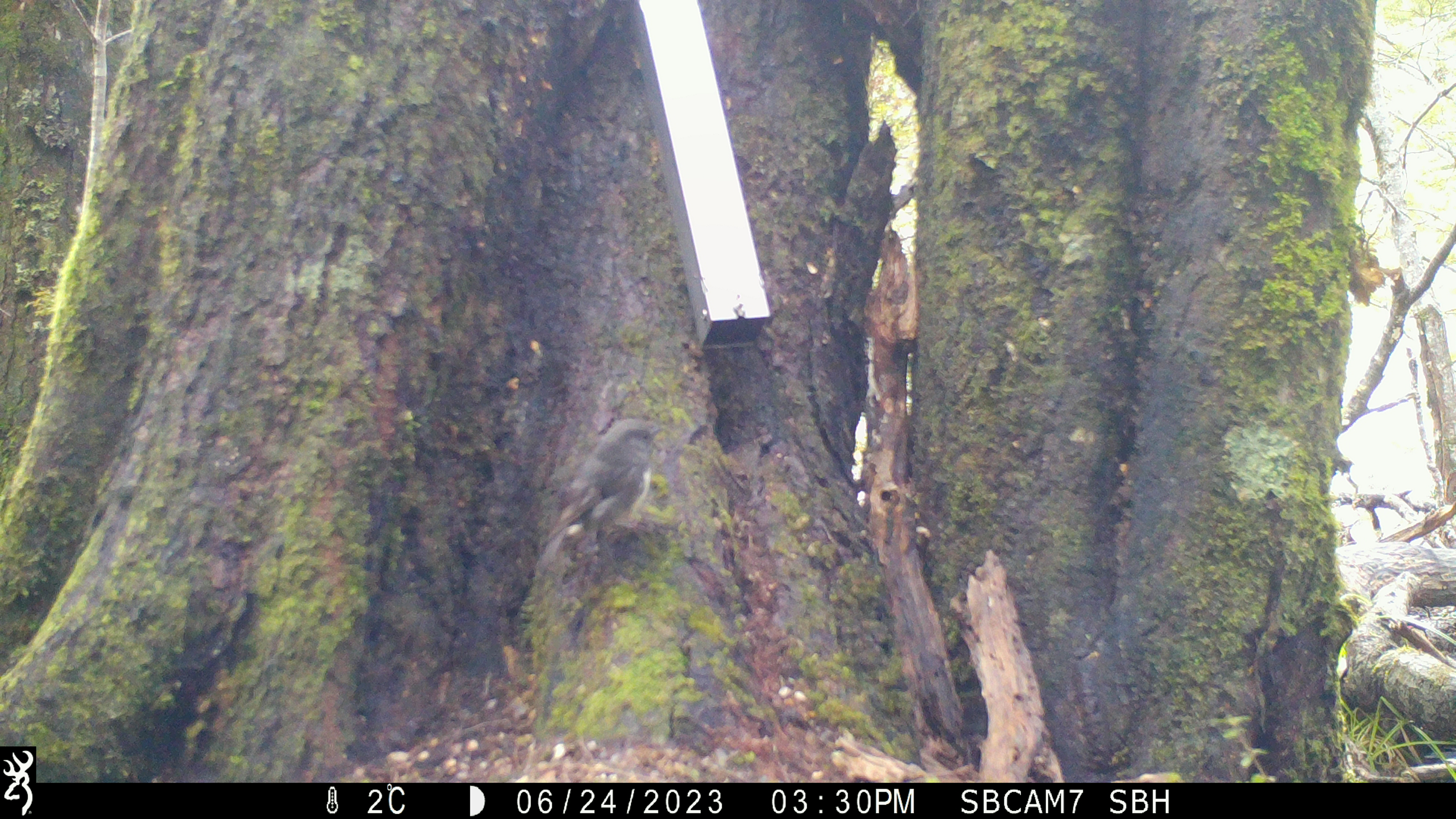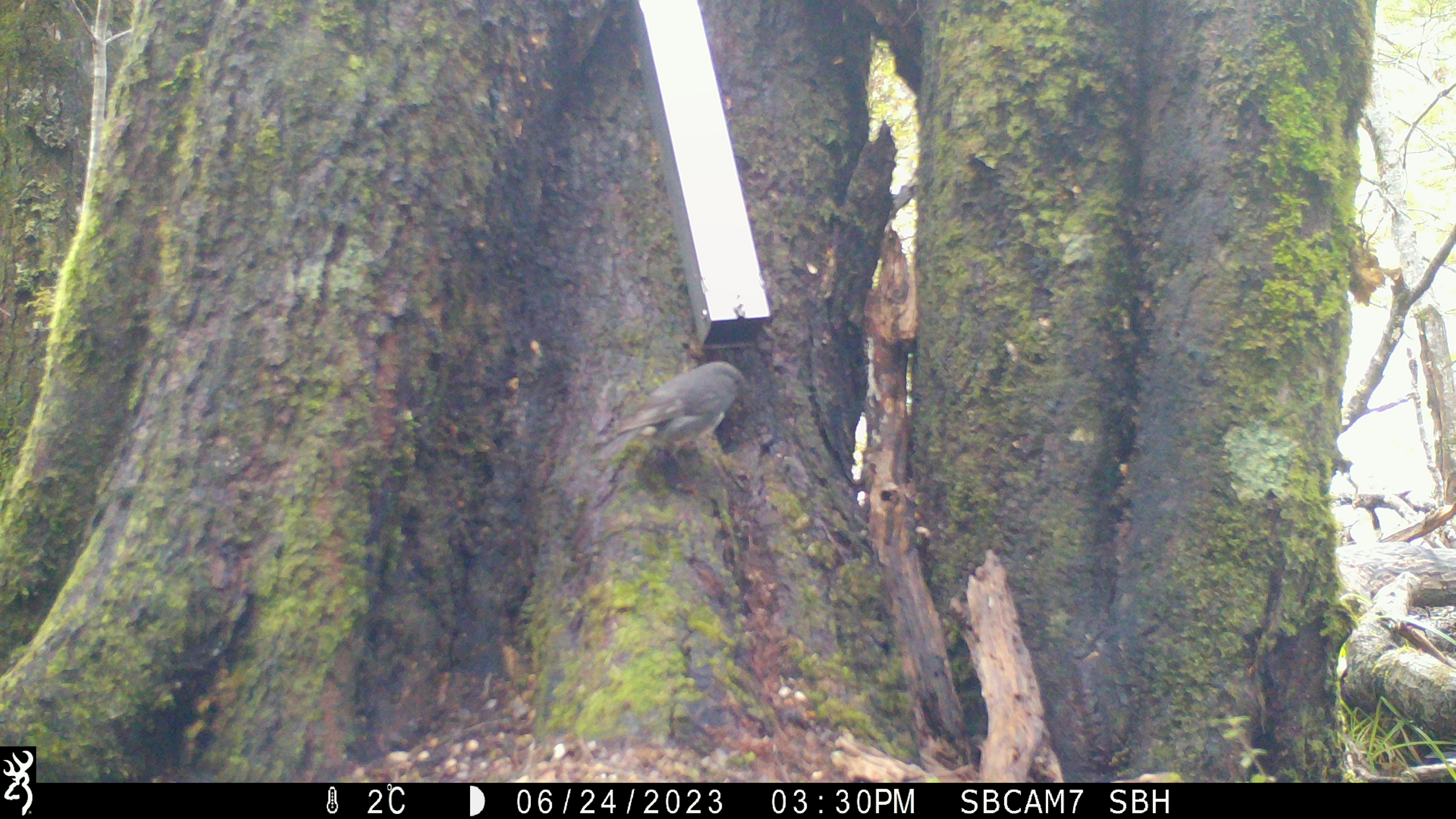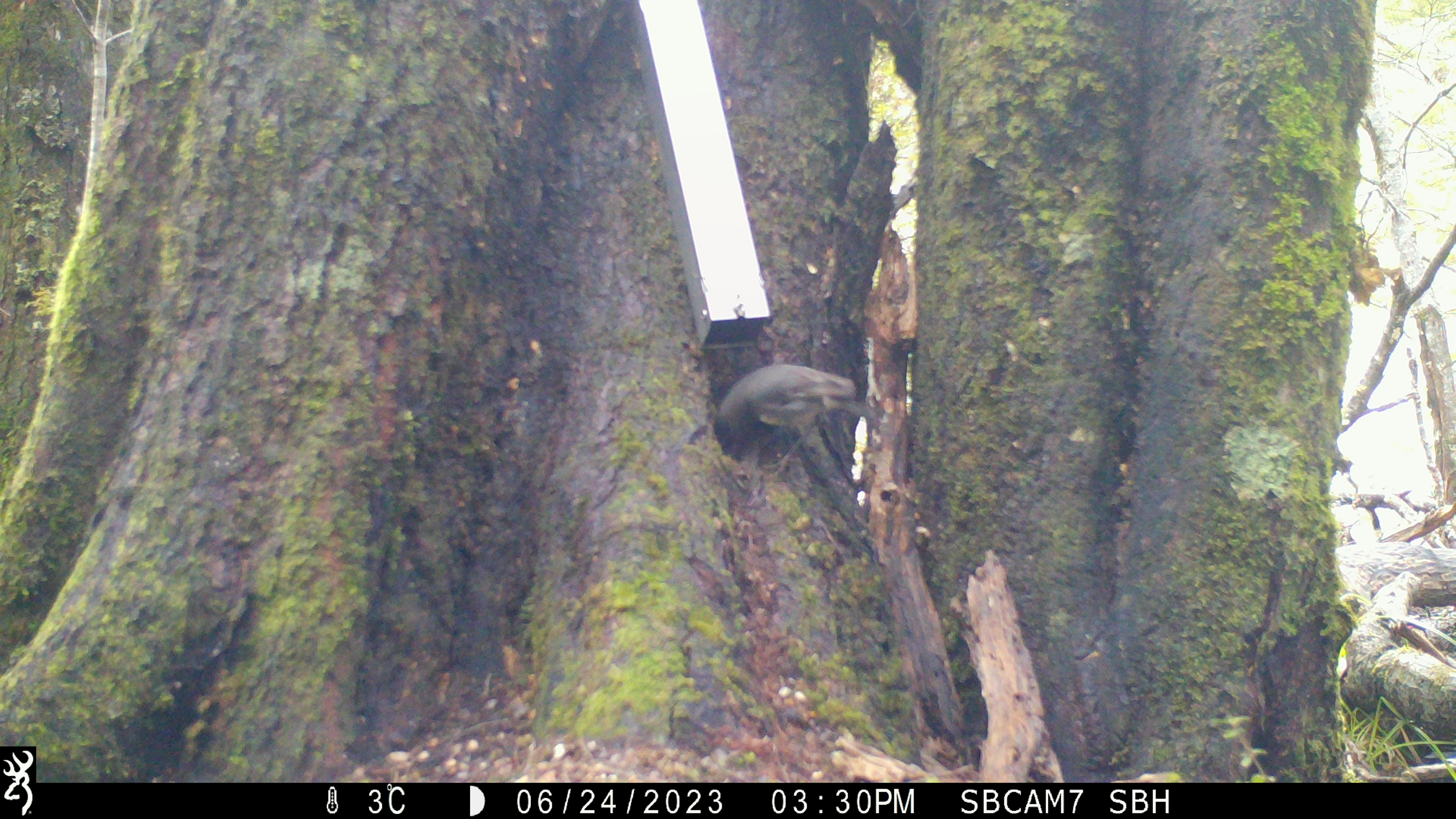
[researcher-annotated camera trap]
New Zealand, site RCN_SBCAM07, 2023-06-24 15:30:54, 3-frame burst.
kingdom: Animalia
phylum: Chordata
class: Aves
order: Passeriformes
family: Petroicidae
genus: Petroica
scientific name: Petroica australis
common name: new zealand robin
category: robin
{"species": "robin (new zealand robin) (Petroica australis)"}